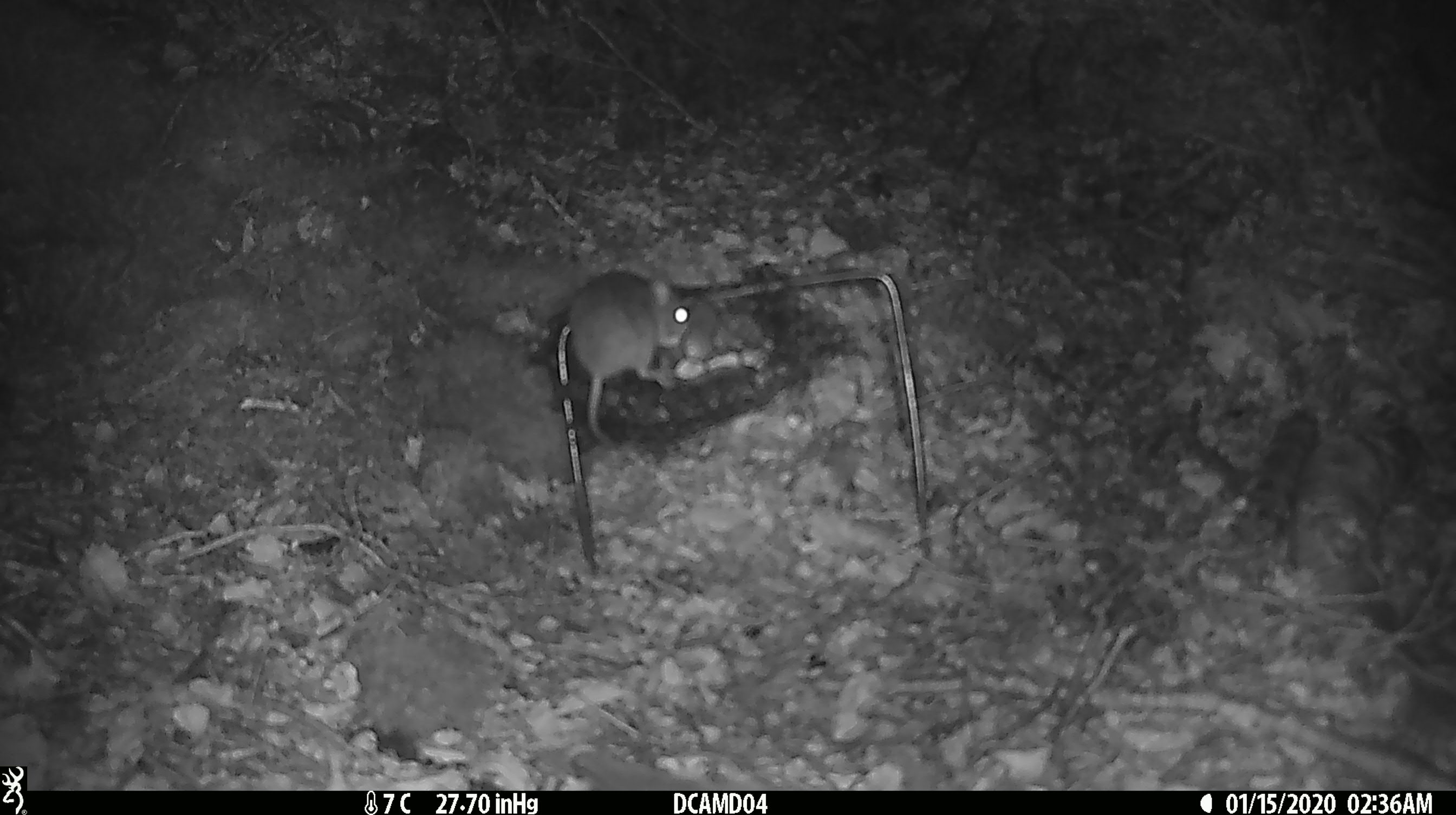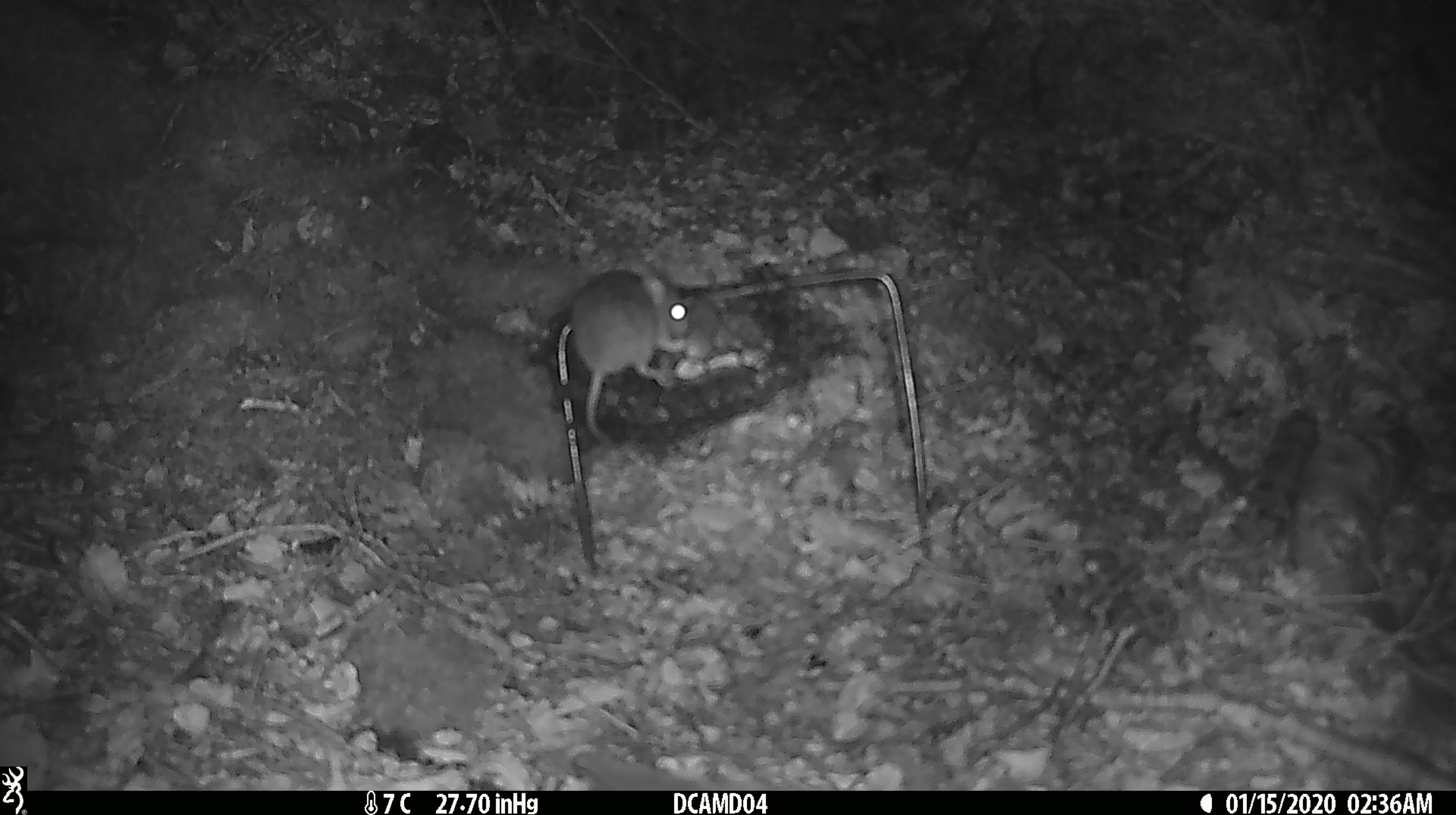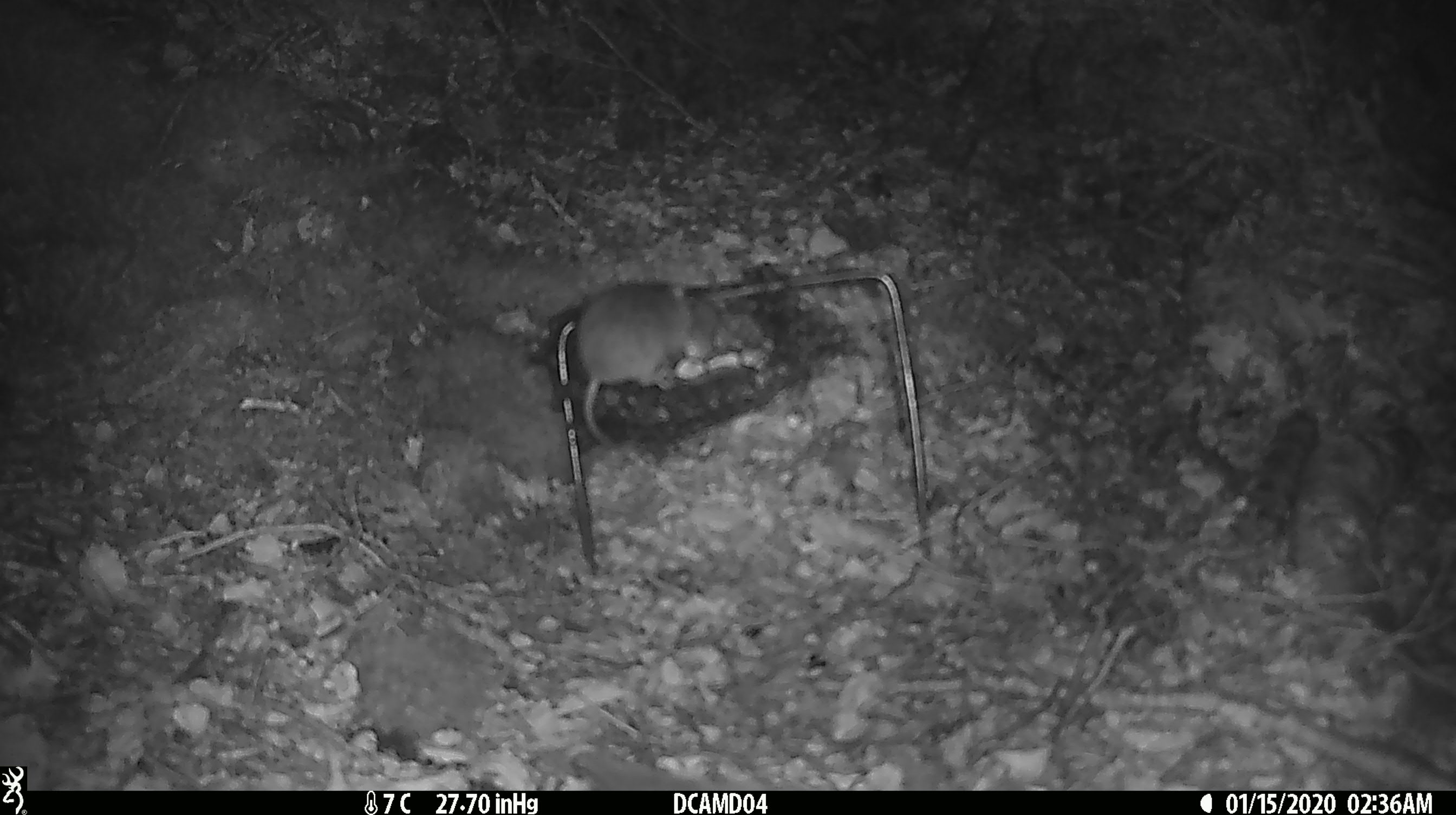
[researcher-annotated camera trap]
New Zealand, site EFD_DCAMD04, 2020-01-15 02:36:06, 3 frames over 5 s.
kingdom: Animalia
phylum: Chordata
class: Mammalia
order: Rodentia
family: Muridae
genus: Mus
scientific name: Mus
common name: mouse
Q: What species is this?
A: Mouse (Mus).